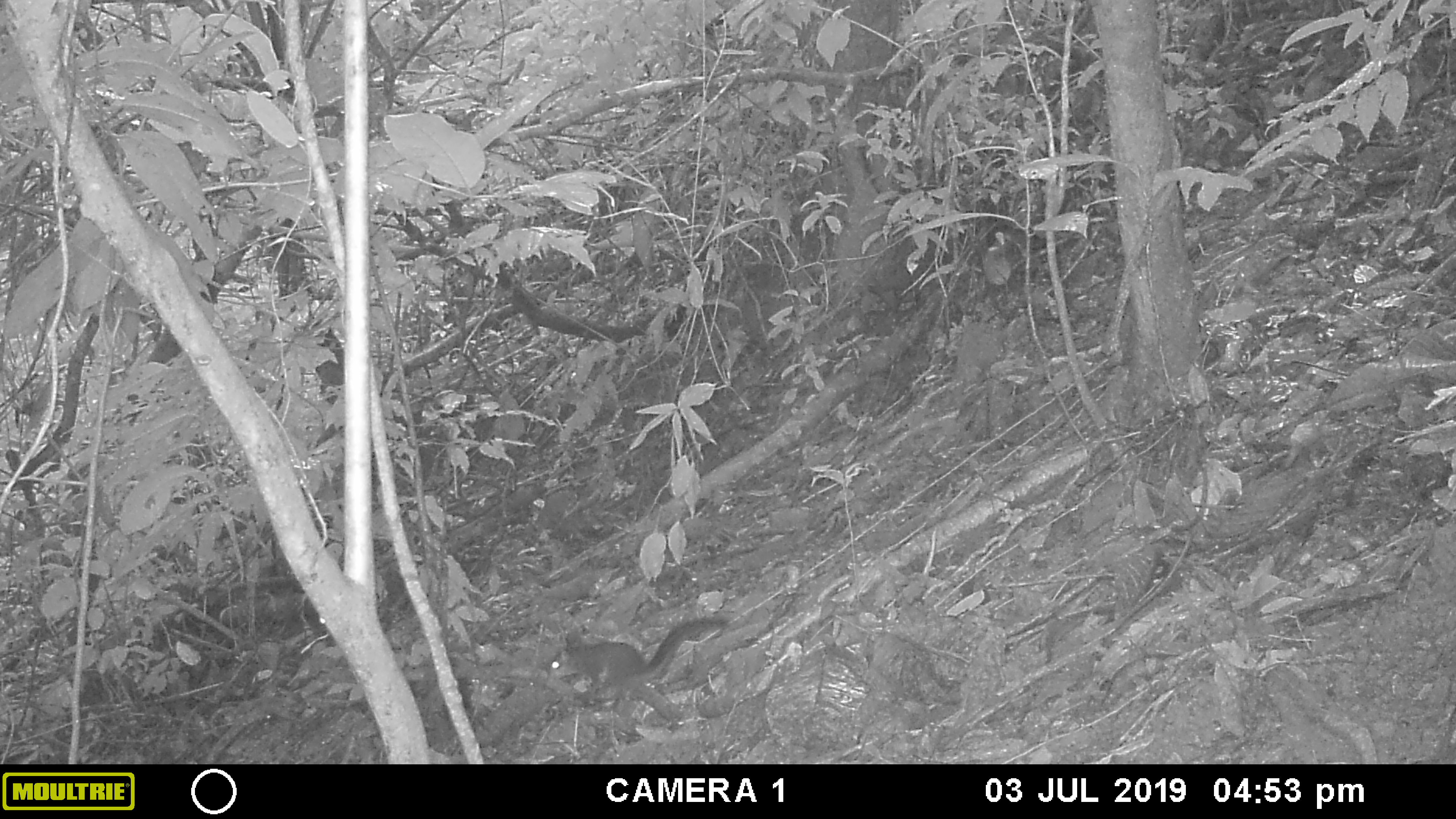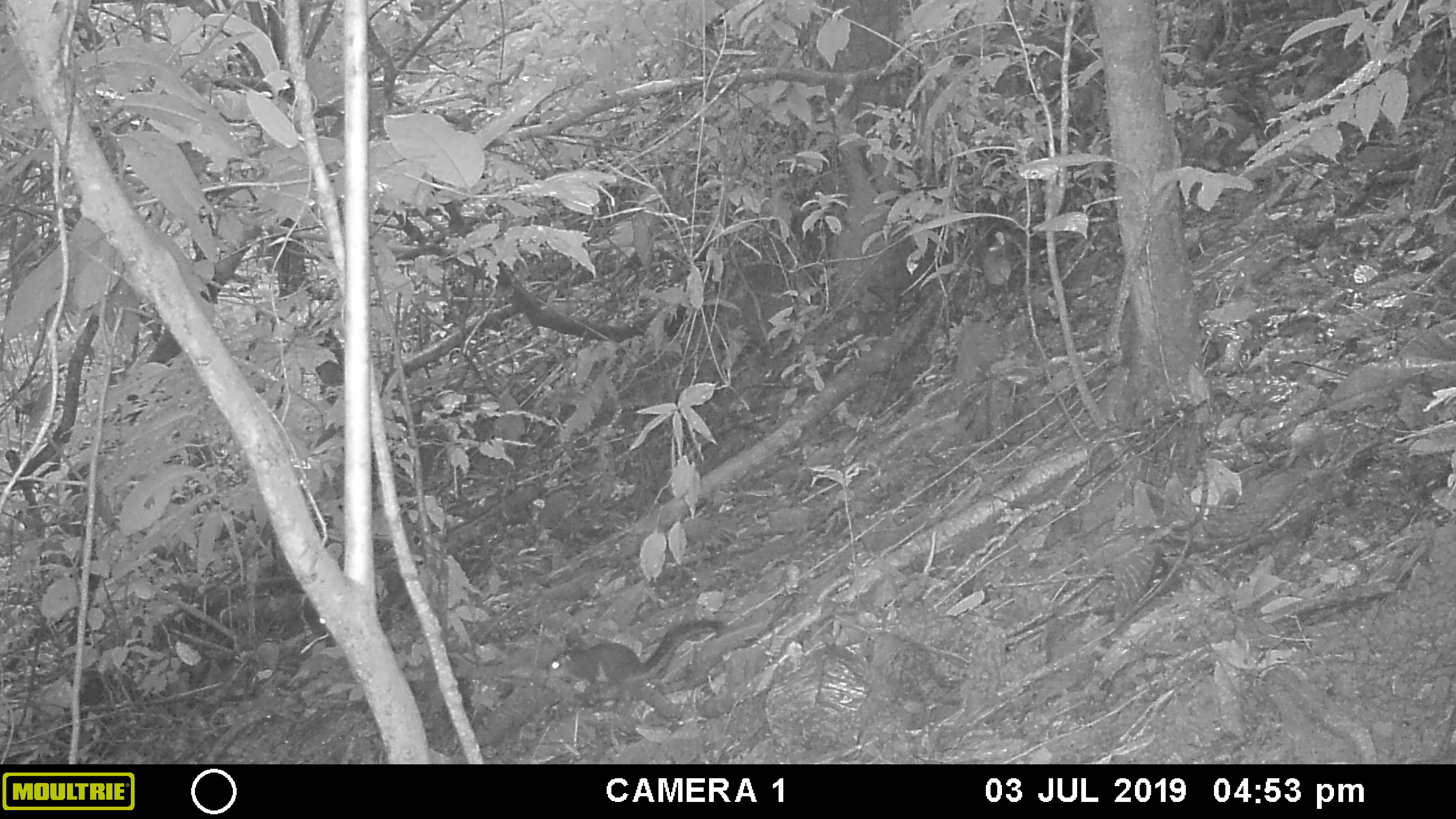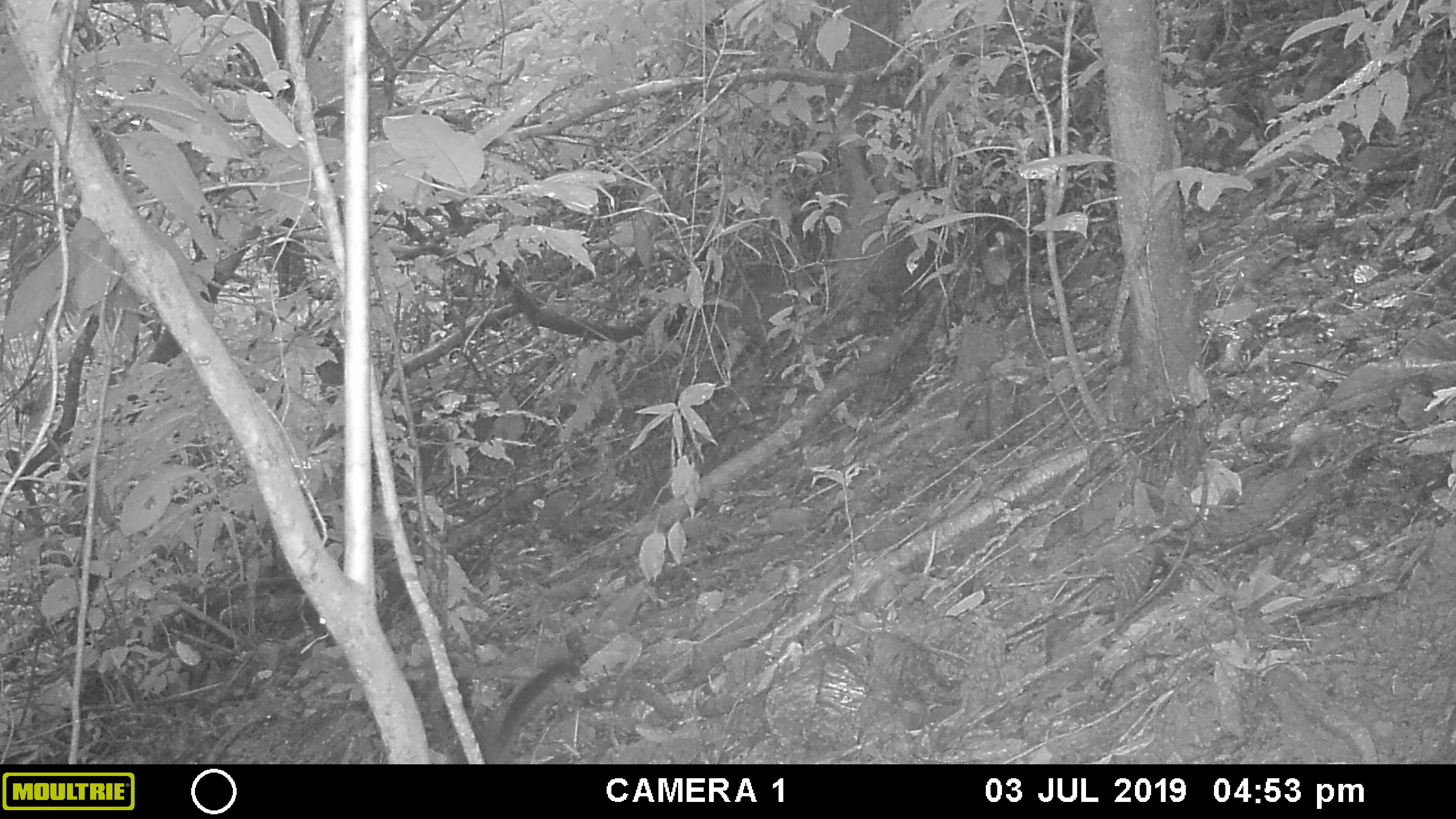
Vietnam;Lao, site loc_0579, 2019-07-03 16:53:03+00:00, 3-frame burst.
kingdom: Animalia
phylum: Chordata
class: Mammalia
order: Rodentia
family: Sciuridae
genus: Dremomys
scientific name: Dremomys rufigenis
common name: red-cheeked squirrel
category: red cheeked squirrel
Red cheeked squirrel (red-cheeked squirrel) (Dremomys rufigenis). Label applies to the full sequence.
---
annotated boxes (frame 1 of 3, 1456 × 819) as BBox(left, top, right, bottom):
red cheeked squirrel: BBox(546, 615, 730, 710)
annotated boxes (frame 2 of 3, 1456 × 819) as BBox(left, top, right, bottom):
red cheeked squirrel: BBox(545, 618, 725, 693)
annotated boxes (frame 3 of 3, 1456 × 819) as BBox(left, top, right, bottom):
red cheeked squirrel: BBox(485, 658, 573, 763)